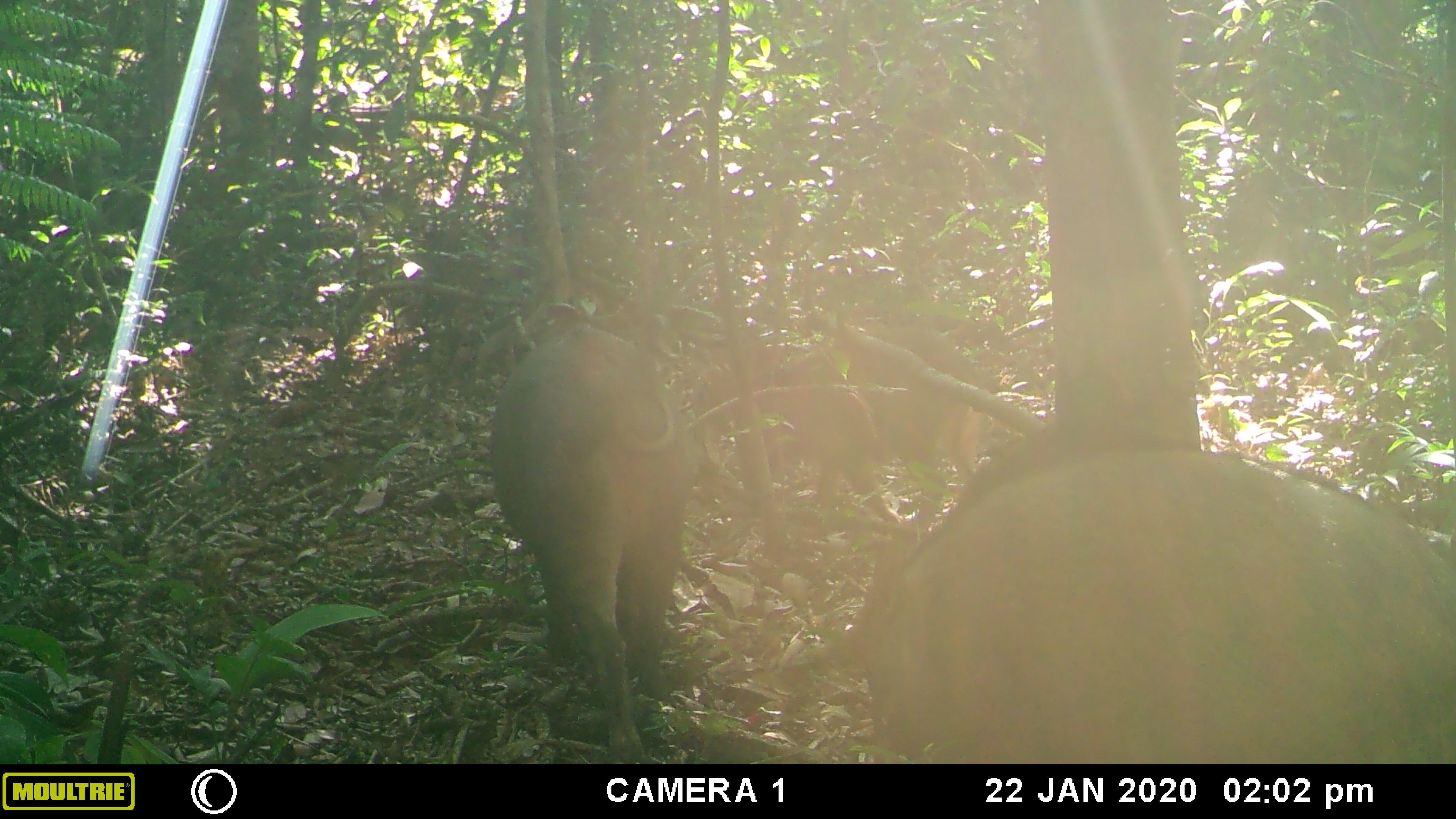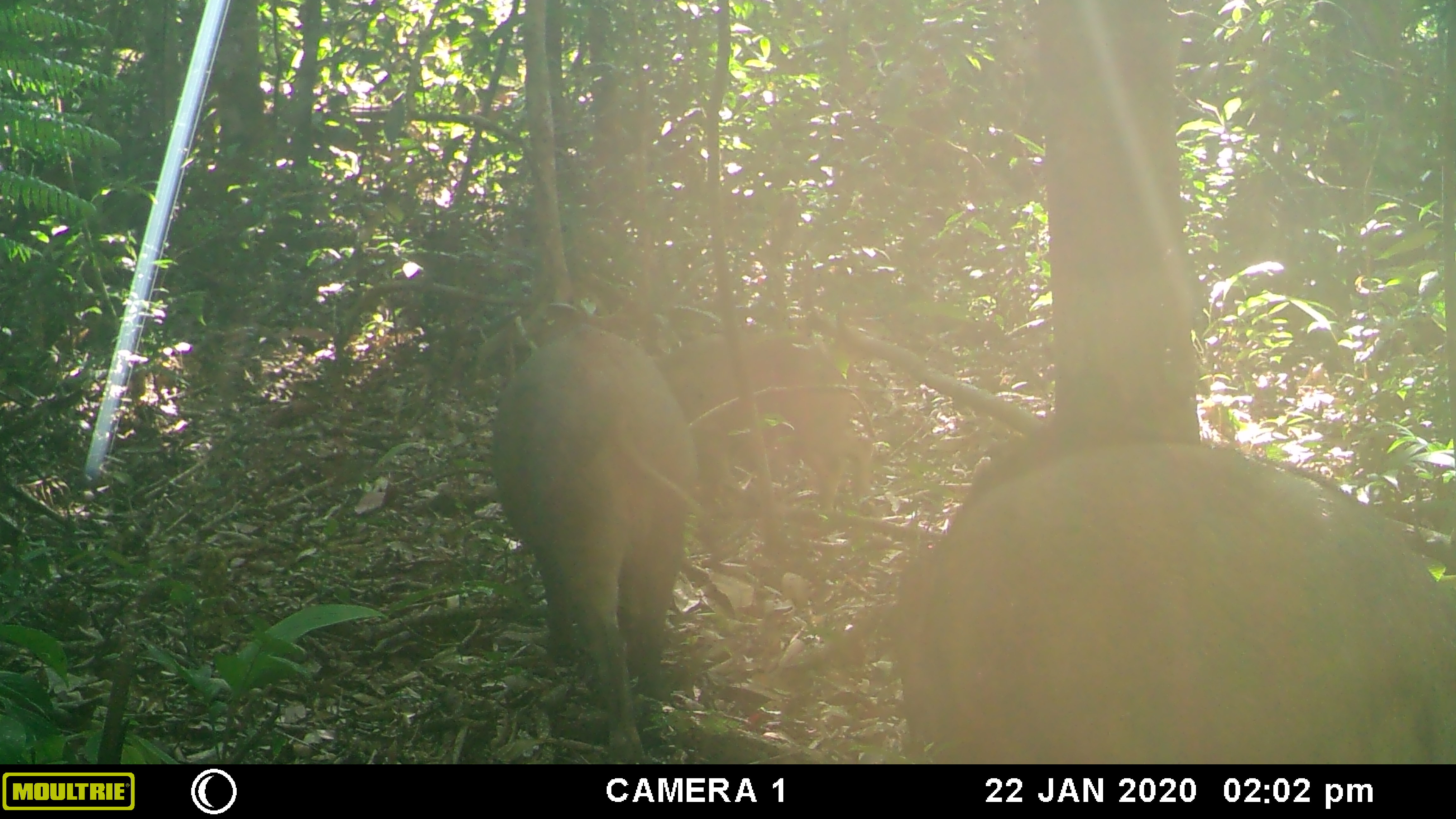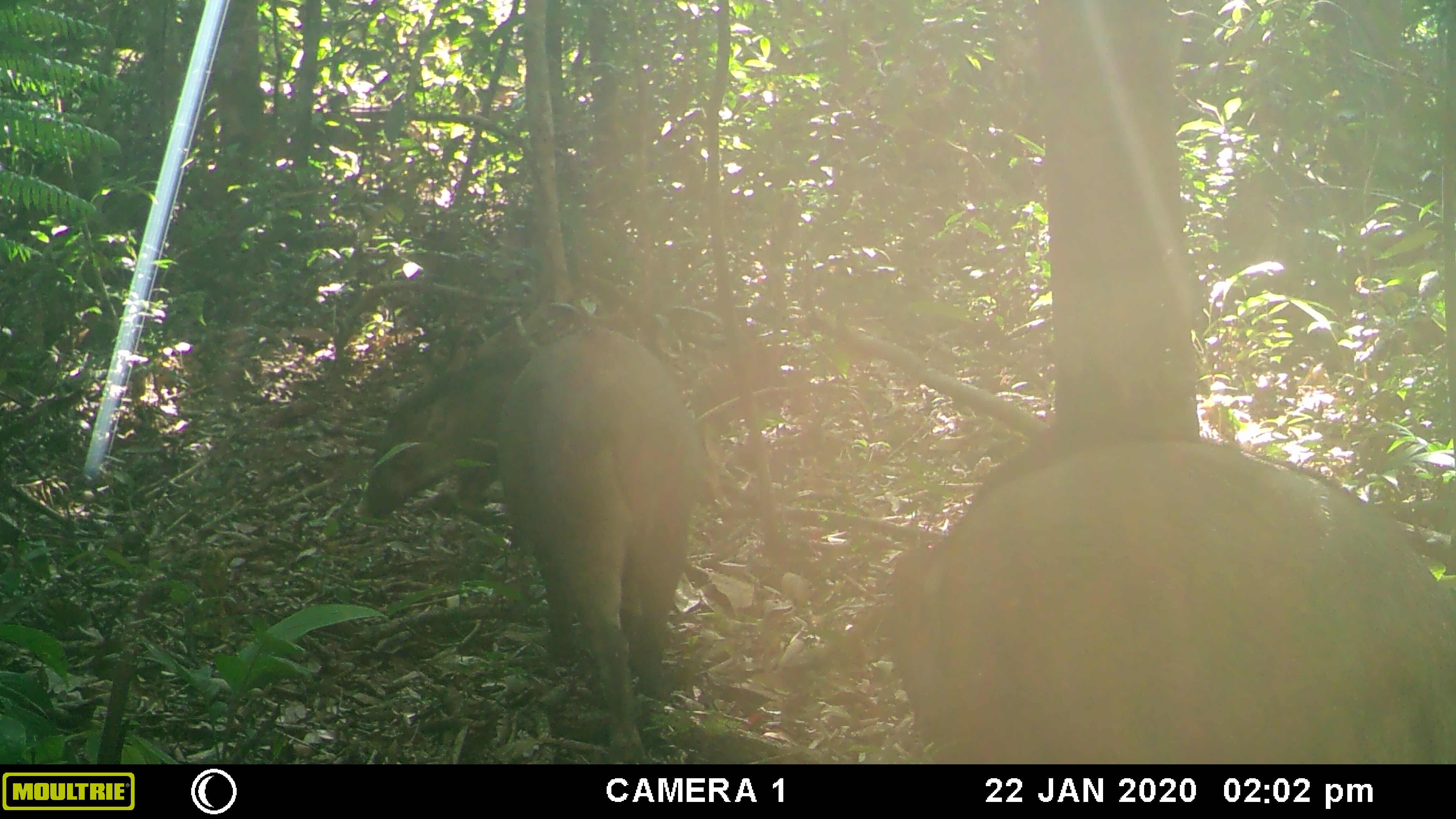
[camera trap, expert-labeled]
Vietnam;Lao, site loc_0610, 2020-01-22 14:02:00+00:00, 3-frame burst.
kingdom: Animalia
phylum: Chordata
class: Mammalia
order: Artiodactyla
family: Suidae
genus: Sus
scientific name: Sus scrofa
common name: eurasian wild pig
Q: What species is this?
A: Eurasian wild pig (Sus scrofa).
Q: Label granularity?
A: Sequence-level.